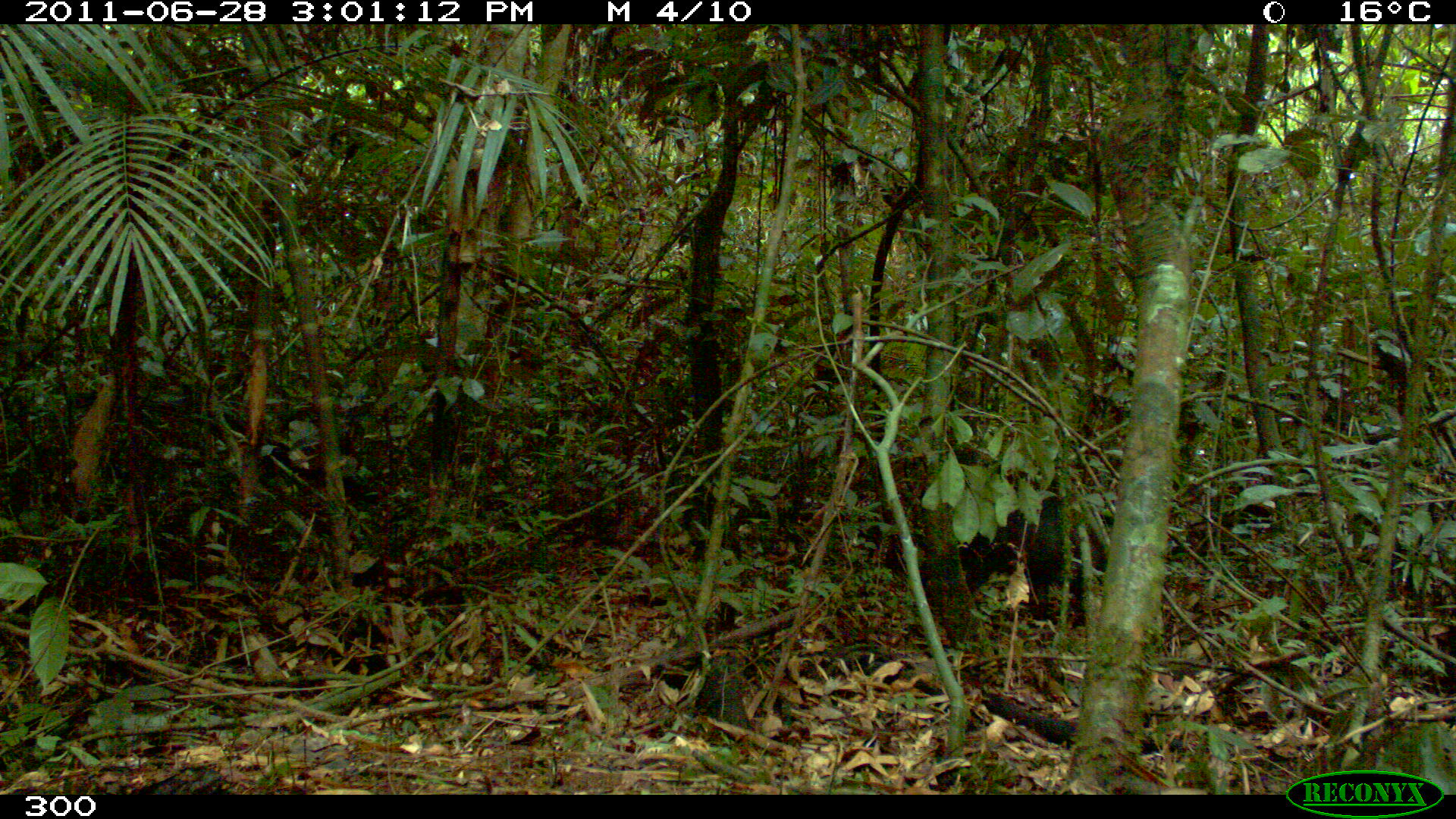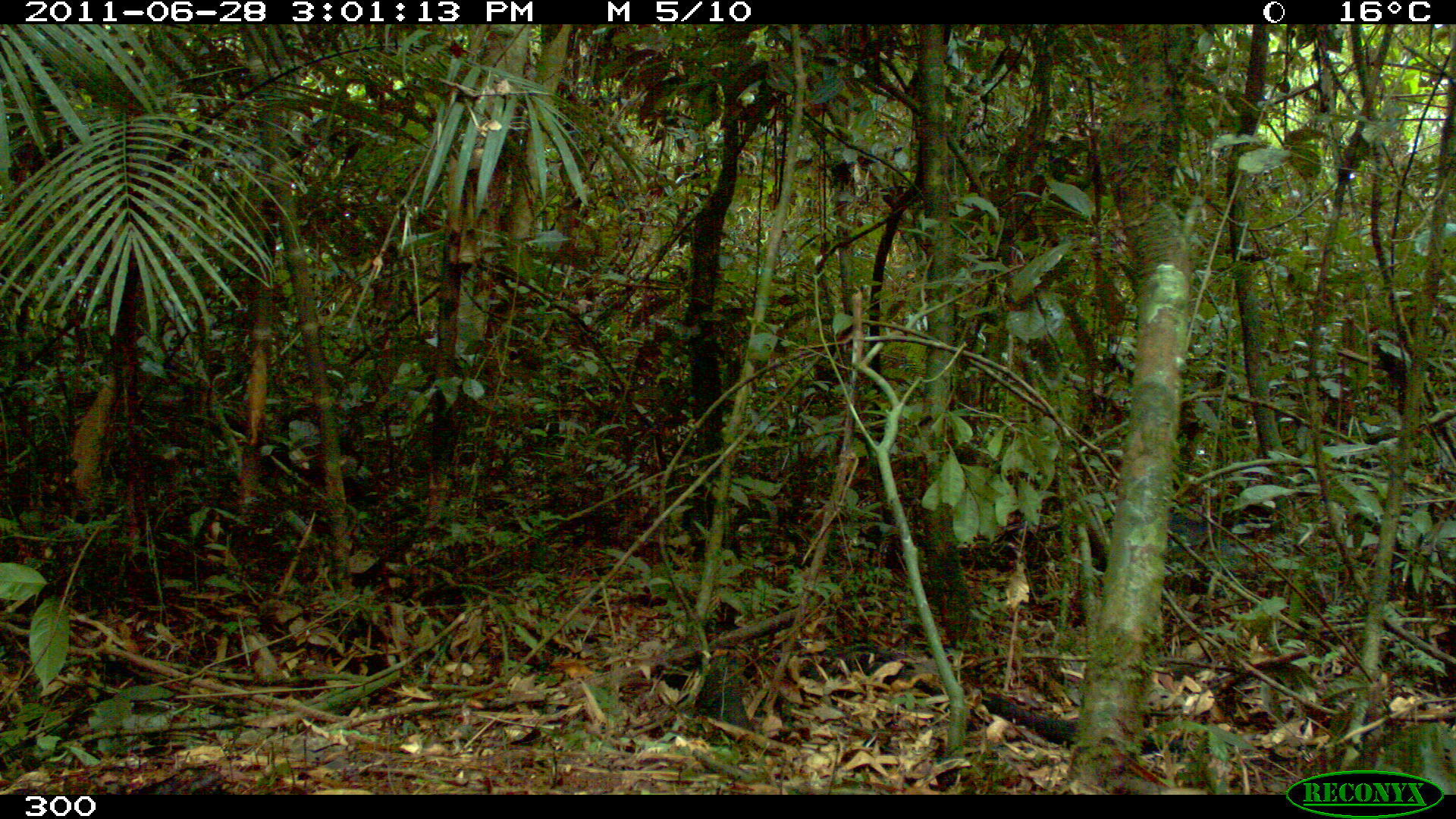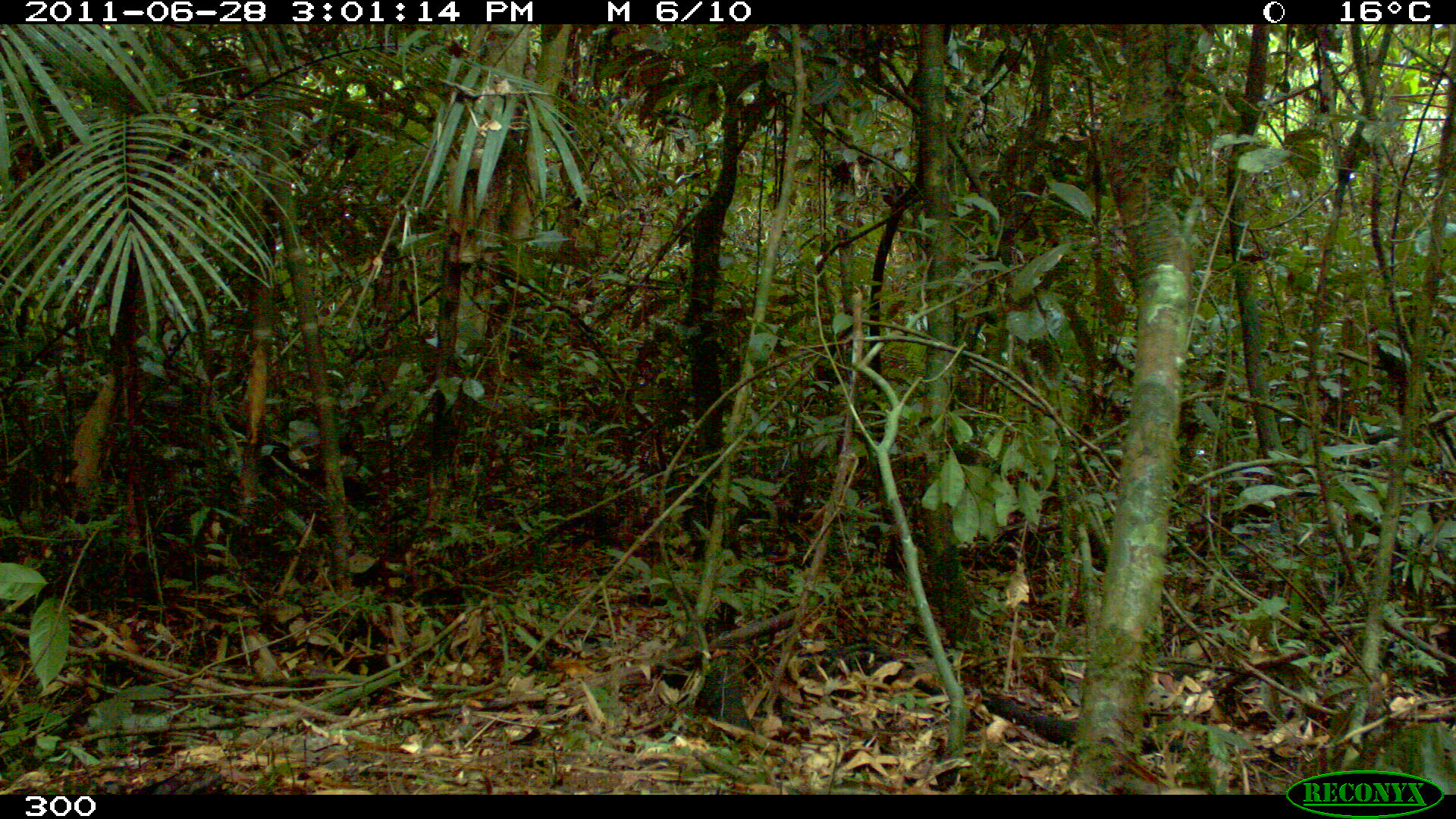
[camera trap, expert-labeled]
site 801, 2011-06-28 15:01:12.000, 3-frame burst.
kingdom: Animalia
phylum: Chordata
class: Mammalia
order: Artiodactyla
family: Tayassuidae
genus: Pecari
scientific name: Pecari tajacu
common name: collared peccary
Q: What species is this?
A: Pecari tajacu (collared peccary).